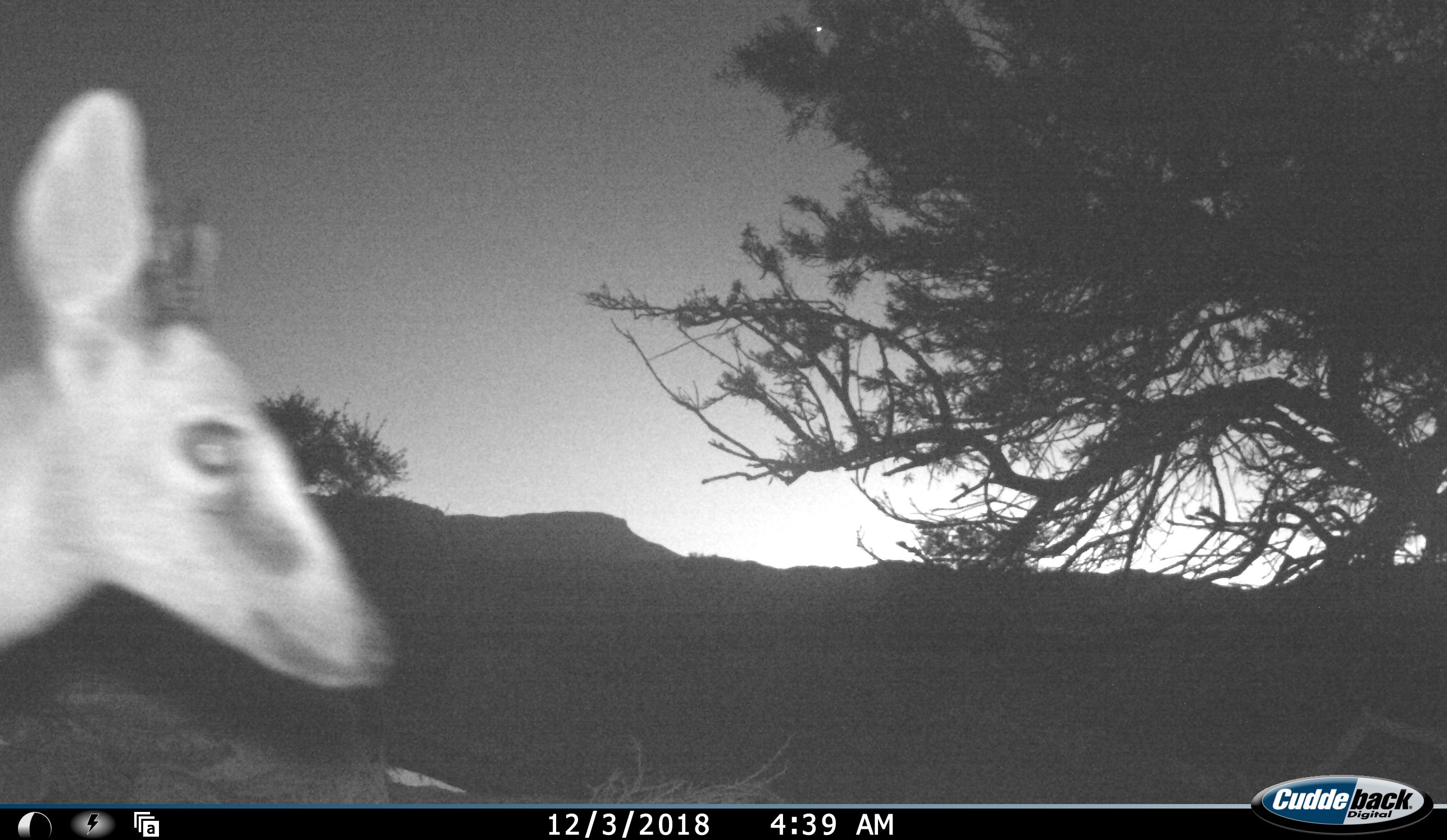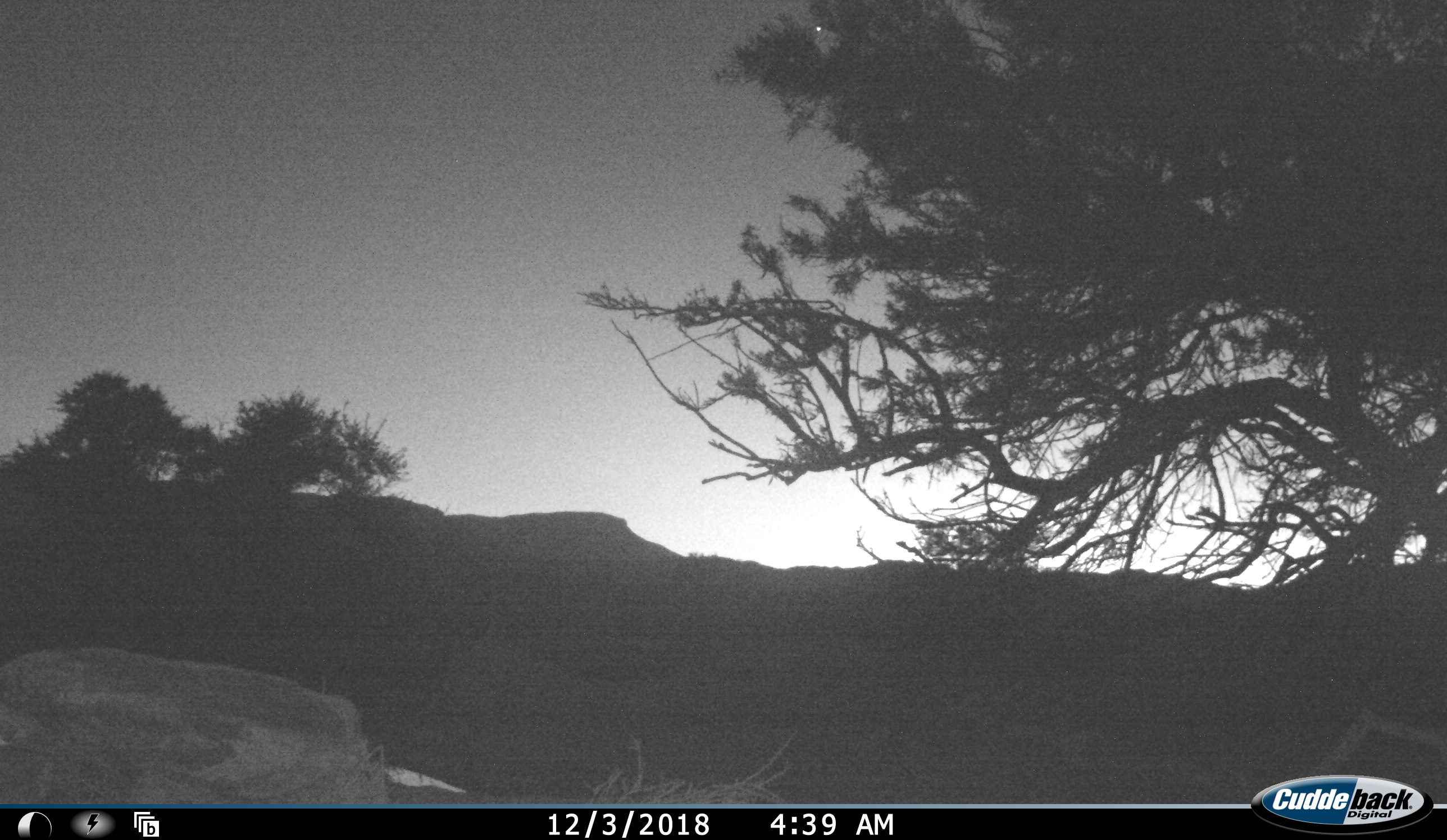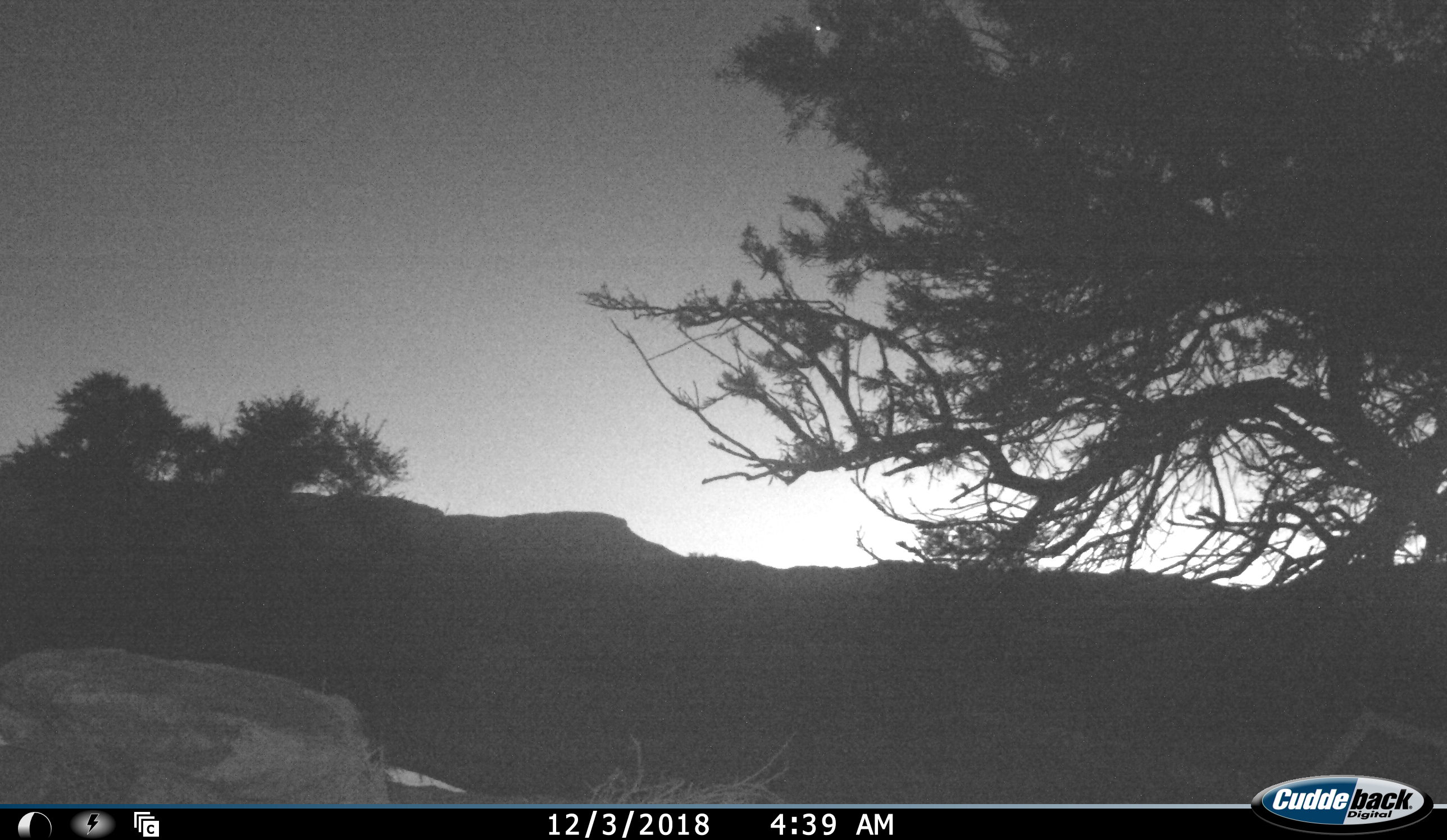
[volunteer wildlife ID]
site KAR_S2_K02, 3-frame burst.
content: unidentified animal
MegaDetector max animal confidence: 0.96